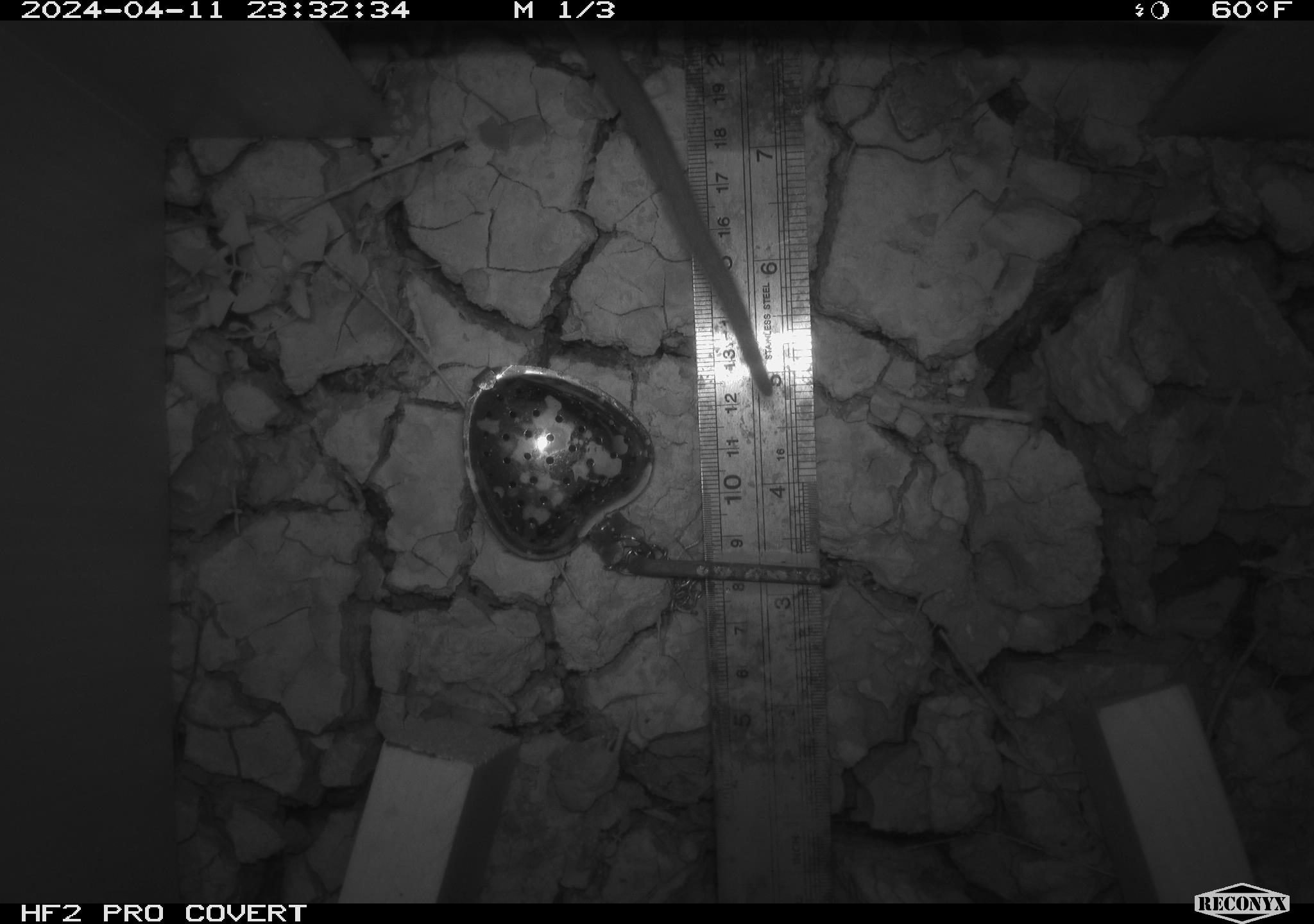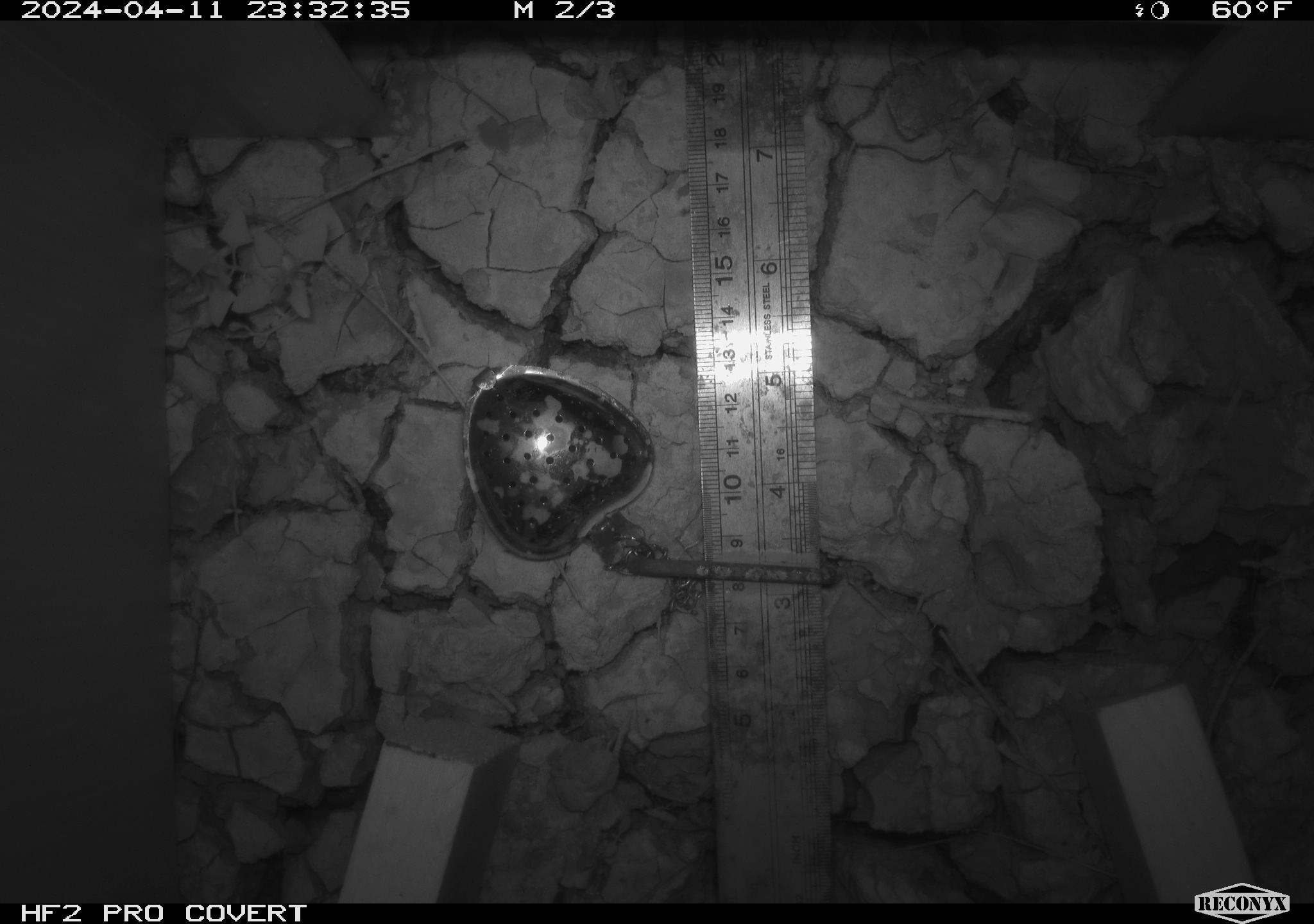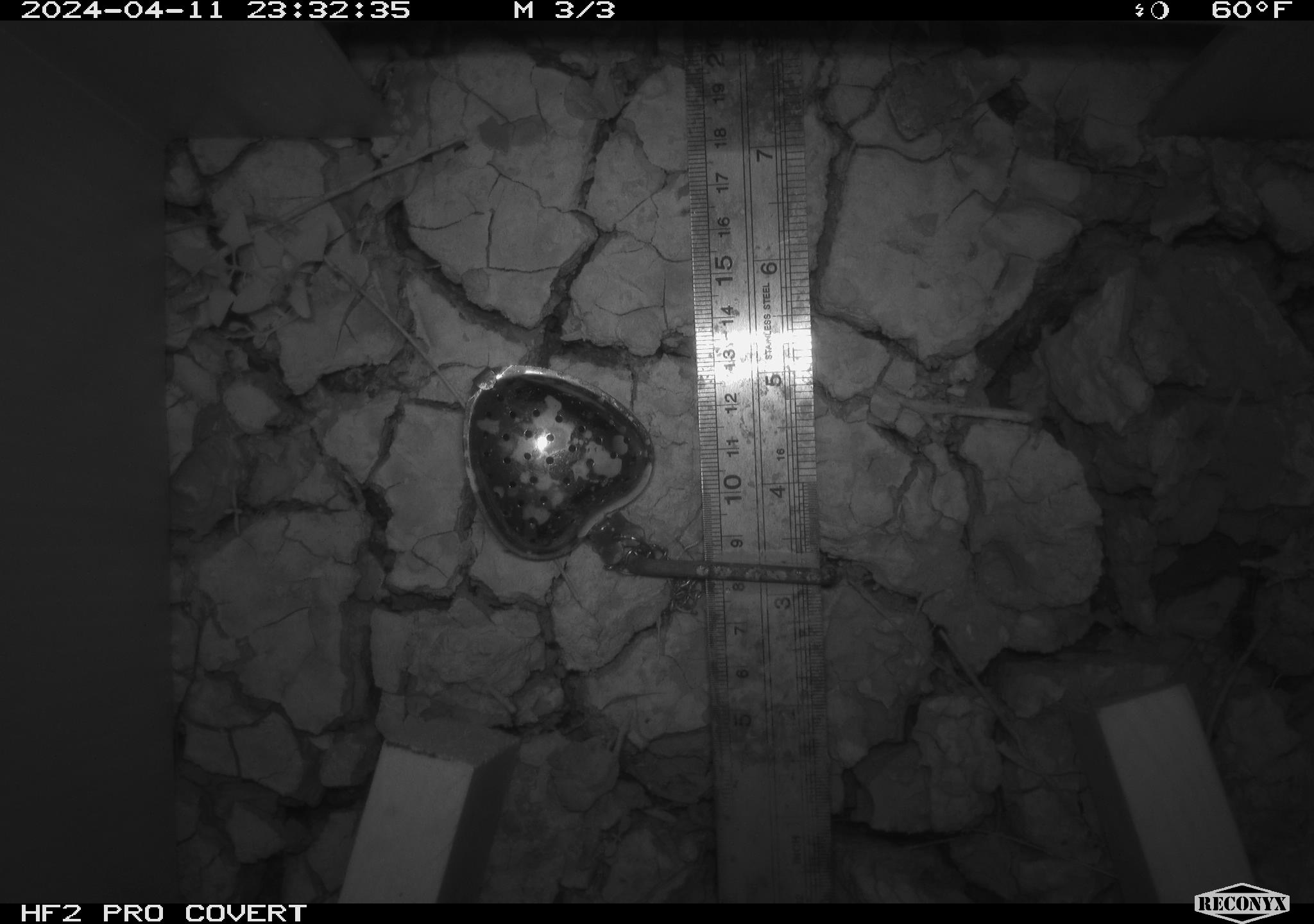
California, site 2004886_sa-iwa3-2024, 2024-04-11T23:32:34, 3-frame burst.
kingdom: Animalia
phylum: Chordata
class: Mammalia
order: Rodentia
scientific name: Rodentia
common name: woodrat or rat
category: woodrat or rat species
Woodrat or rat species (woodrat or rat) (Rodentia).